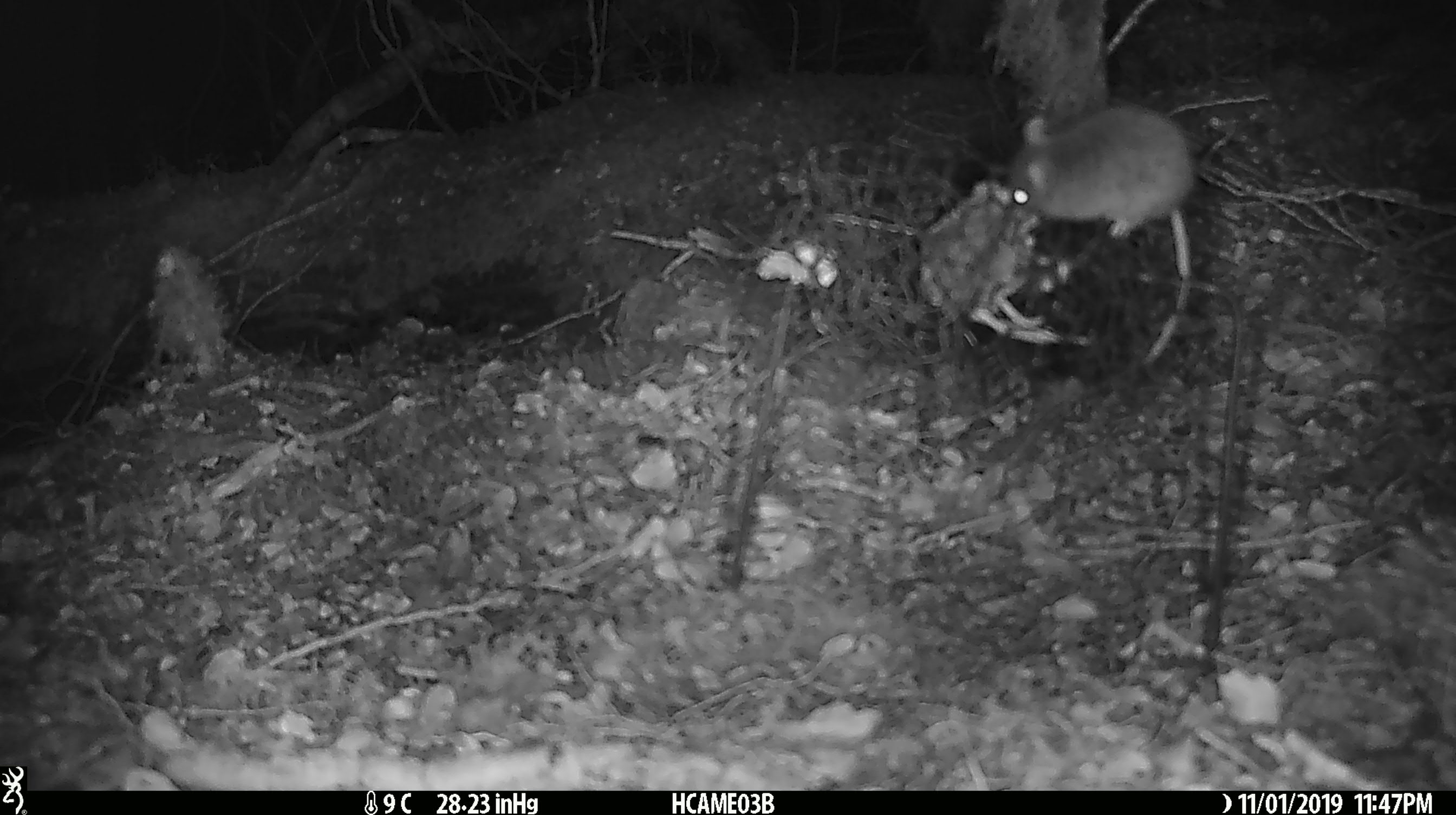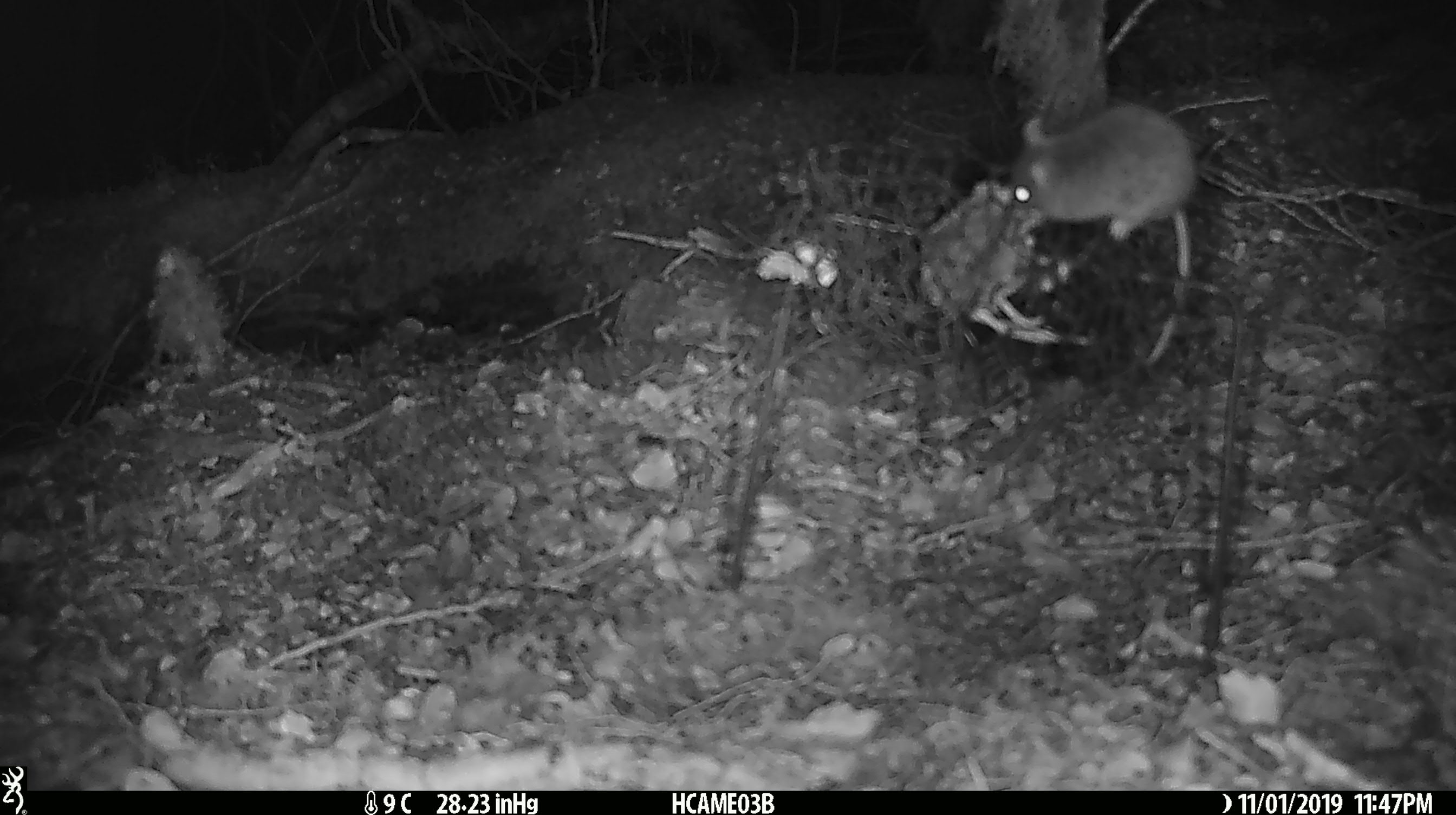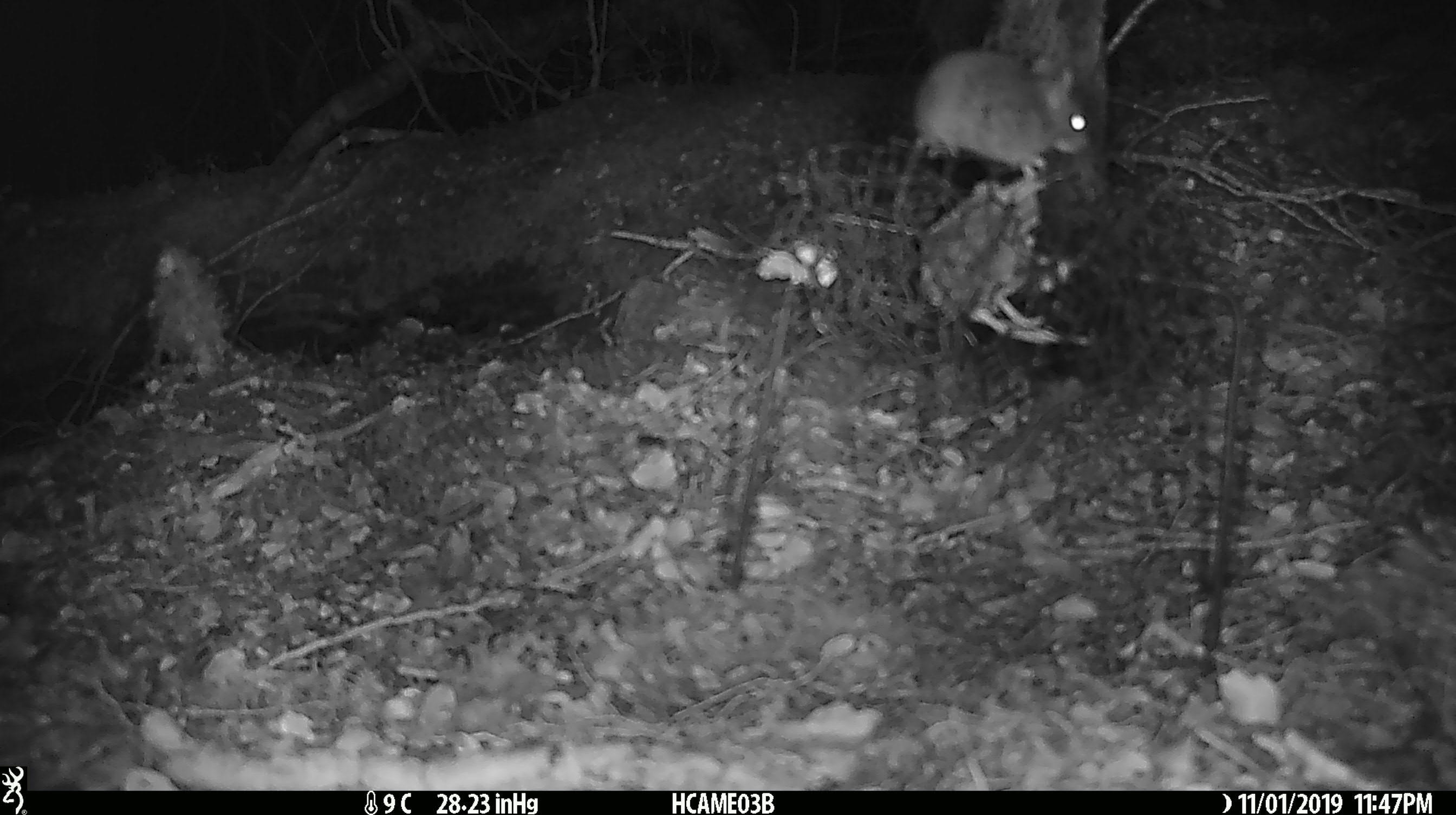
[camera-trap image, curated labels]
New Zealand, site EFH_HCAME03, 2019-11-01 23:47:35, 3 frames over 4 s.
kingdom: Animalia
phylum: Chordata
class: Mammalia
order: Rodentia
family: Muridae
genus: Mus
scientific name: Mus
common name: mouse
Mouse (Mus).